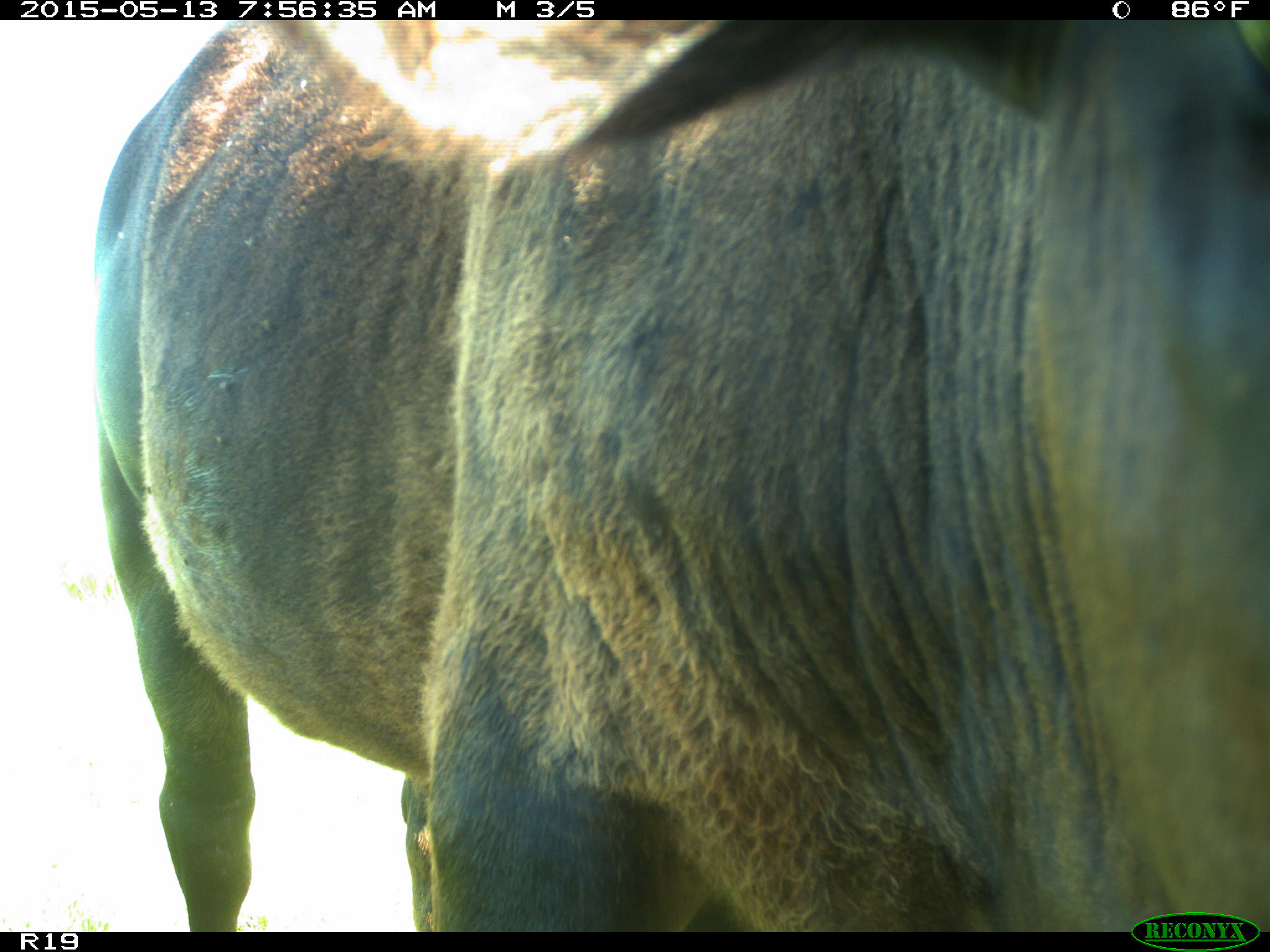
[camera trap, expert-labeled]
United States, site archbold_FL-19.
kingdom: Animalia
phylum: Chordata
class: Mammalia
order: Artiodactyla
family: Bovidae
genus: Bos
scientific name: Bos taurus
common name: domestic cow